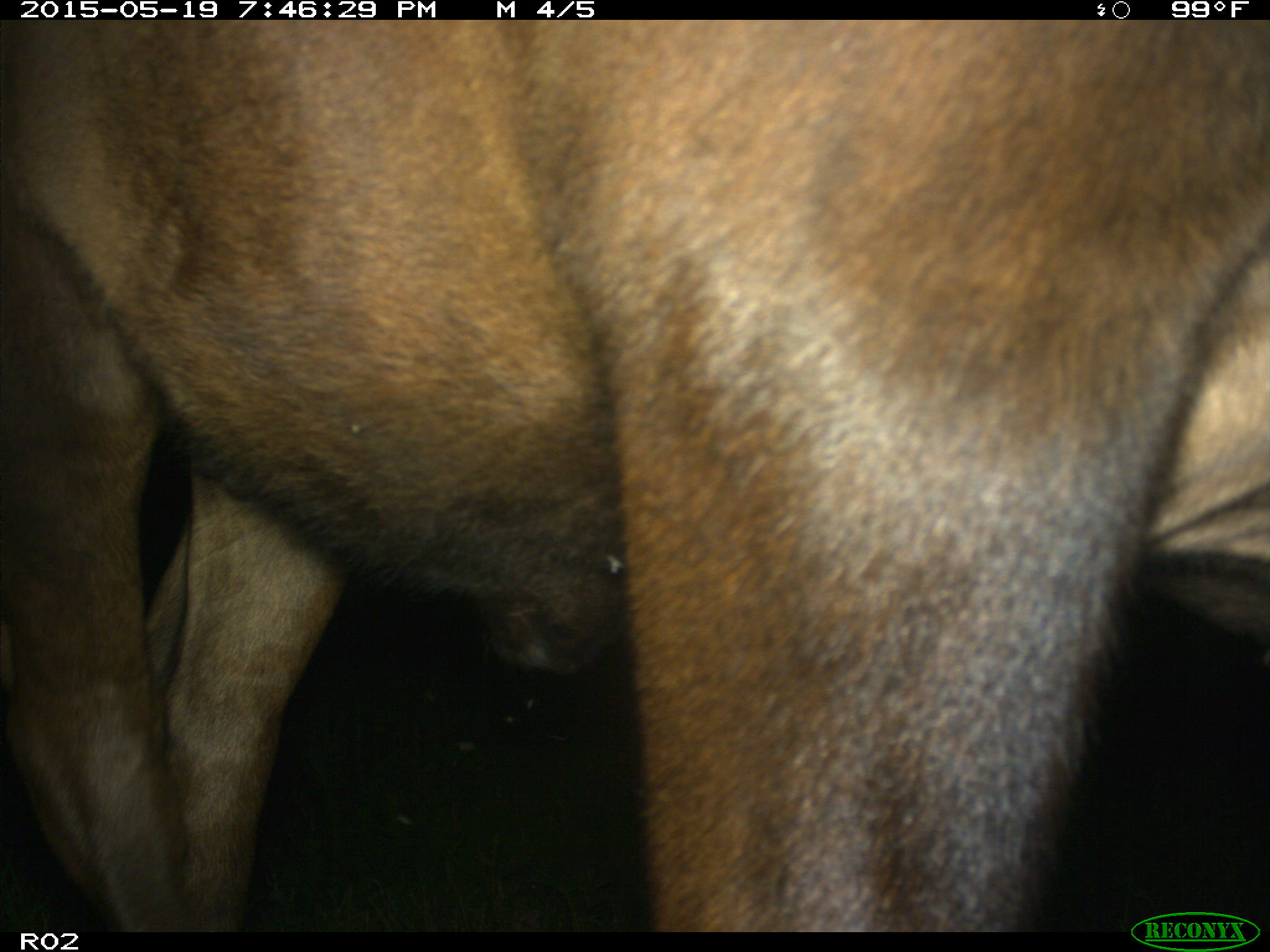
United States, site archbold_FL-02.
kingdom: Animalia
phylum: Chordata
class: Mammalia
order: Artiodactyla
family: Bovidae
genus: Bos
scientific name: Bos taurus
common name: domestic cow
Bos taurus (domestic cow).